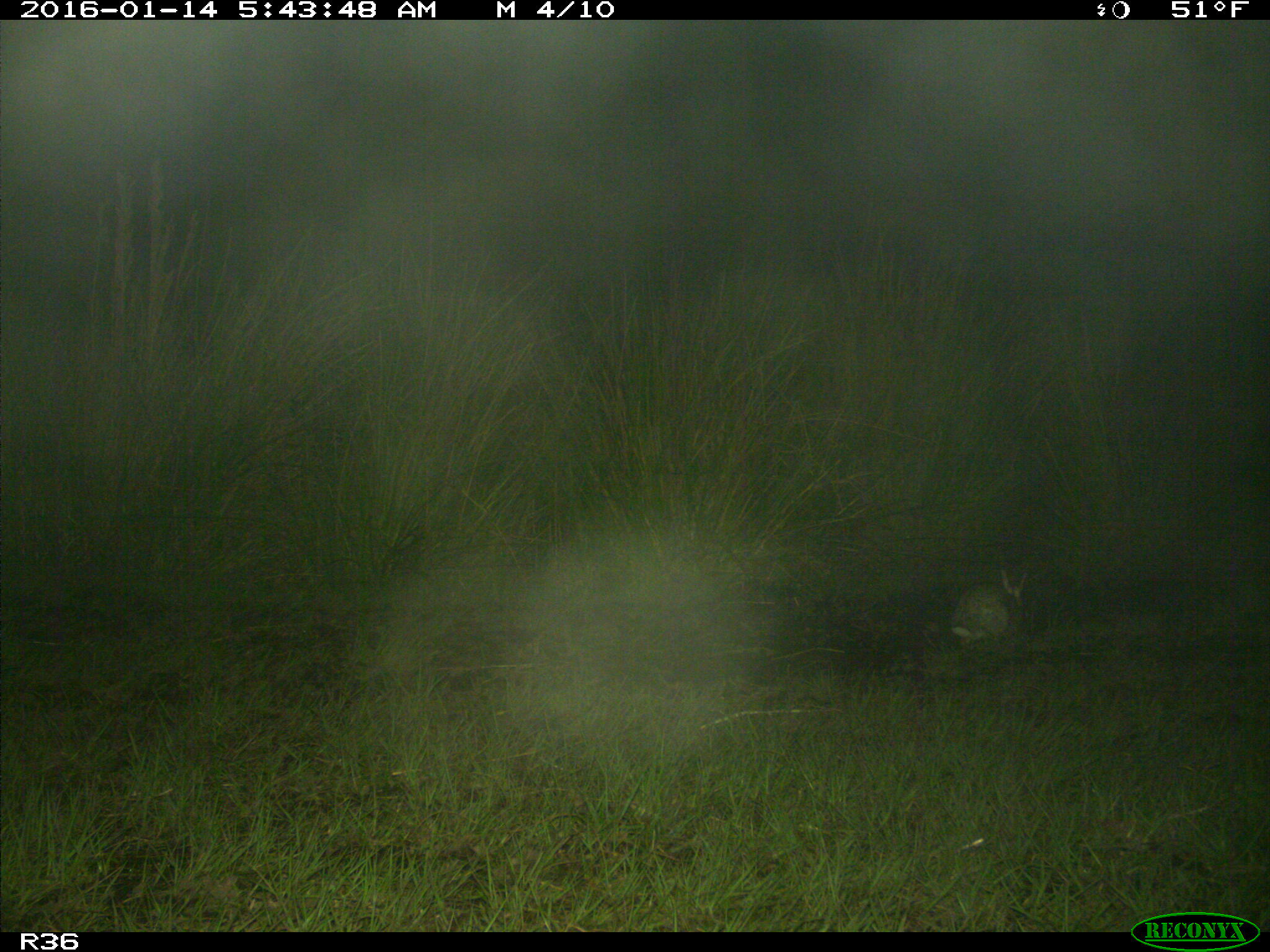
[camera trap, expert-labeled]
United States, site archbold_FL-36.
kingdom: Animalia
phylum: Chordata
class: Mammalia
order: Lagomorpha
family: Leporidae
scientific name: Leporidae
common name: rabbits and hares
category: unidentified rabbit